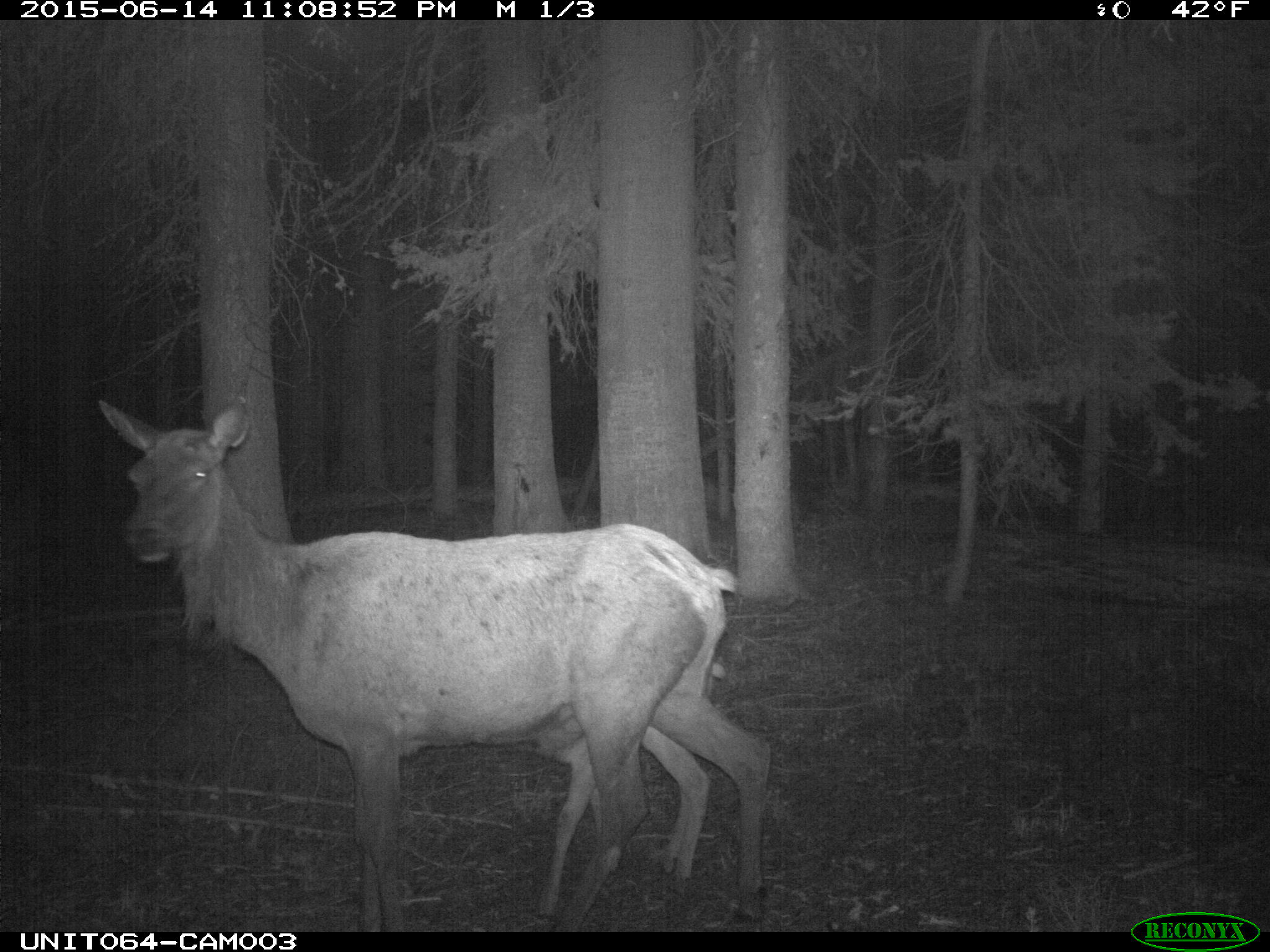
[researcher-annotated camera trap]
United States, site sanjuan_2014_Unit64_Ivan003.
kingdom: Animalia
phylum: Chordata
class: Mammalia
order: Artiodactyla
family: Cervidae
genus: Cervus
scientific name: Cervus elaphus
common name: red deer